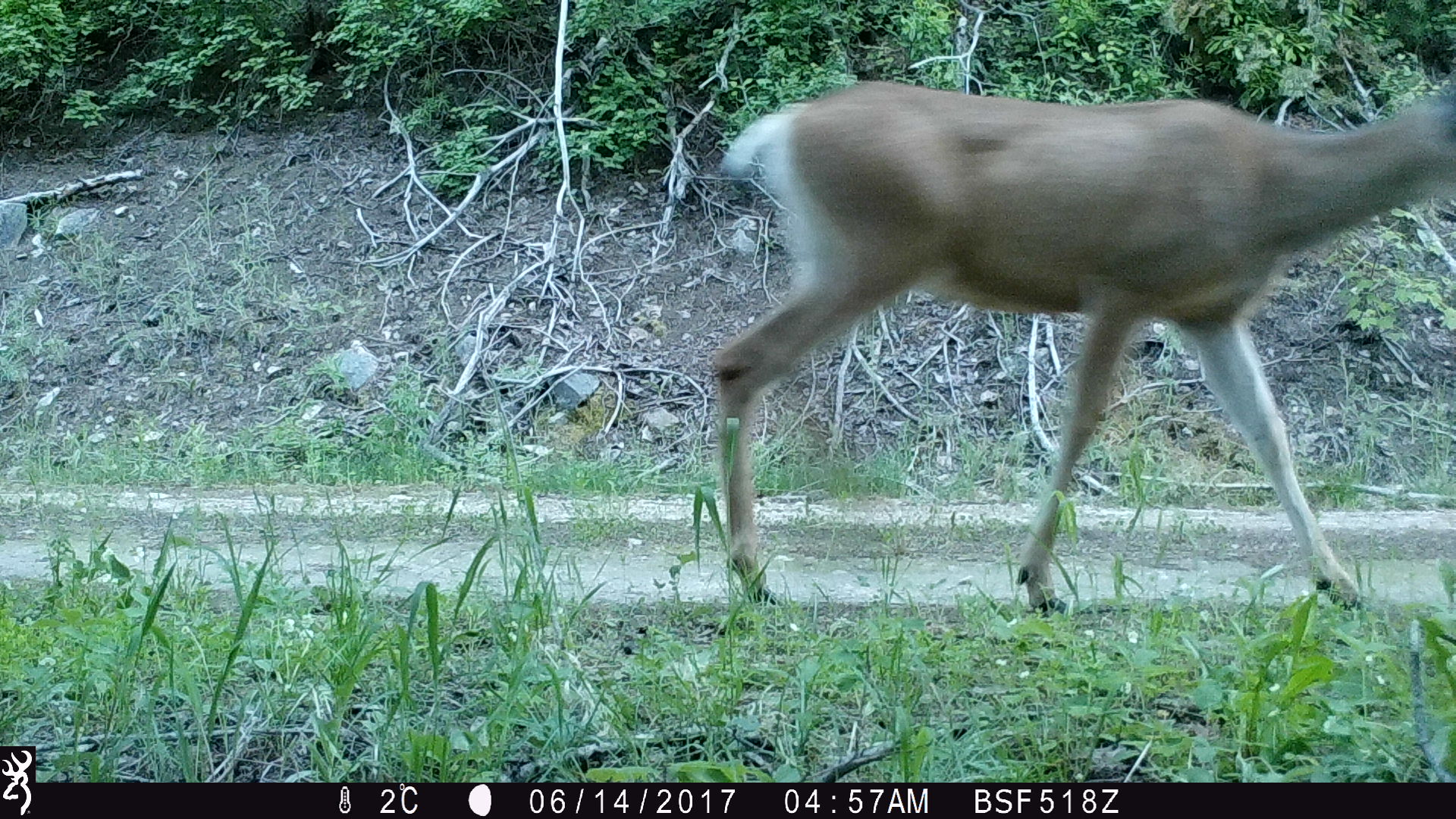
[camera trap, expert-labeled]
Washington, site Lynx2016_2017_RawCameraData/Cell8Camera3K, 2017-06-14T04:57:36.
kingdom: Animalia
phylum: Chordata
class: Mammalia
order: Artiodactyla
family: Cervidae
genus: Odocoileus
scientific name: Odocoileus hemionus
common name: mule deer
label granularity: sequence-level